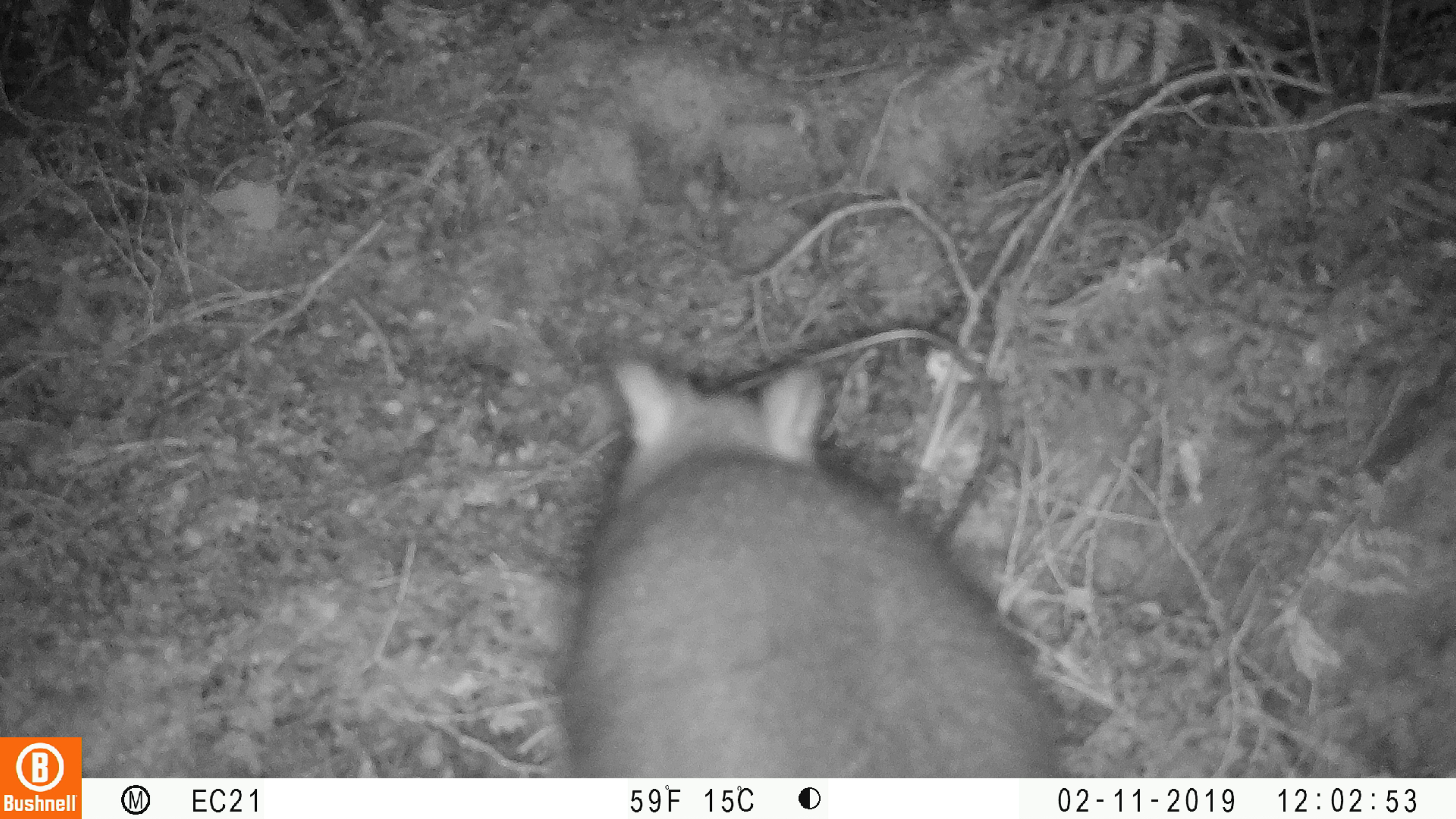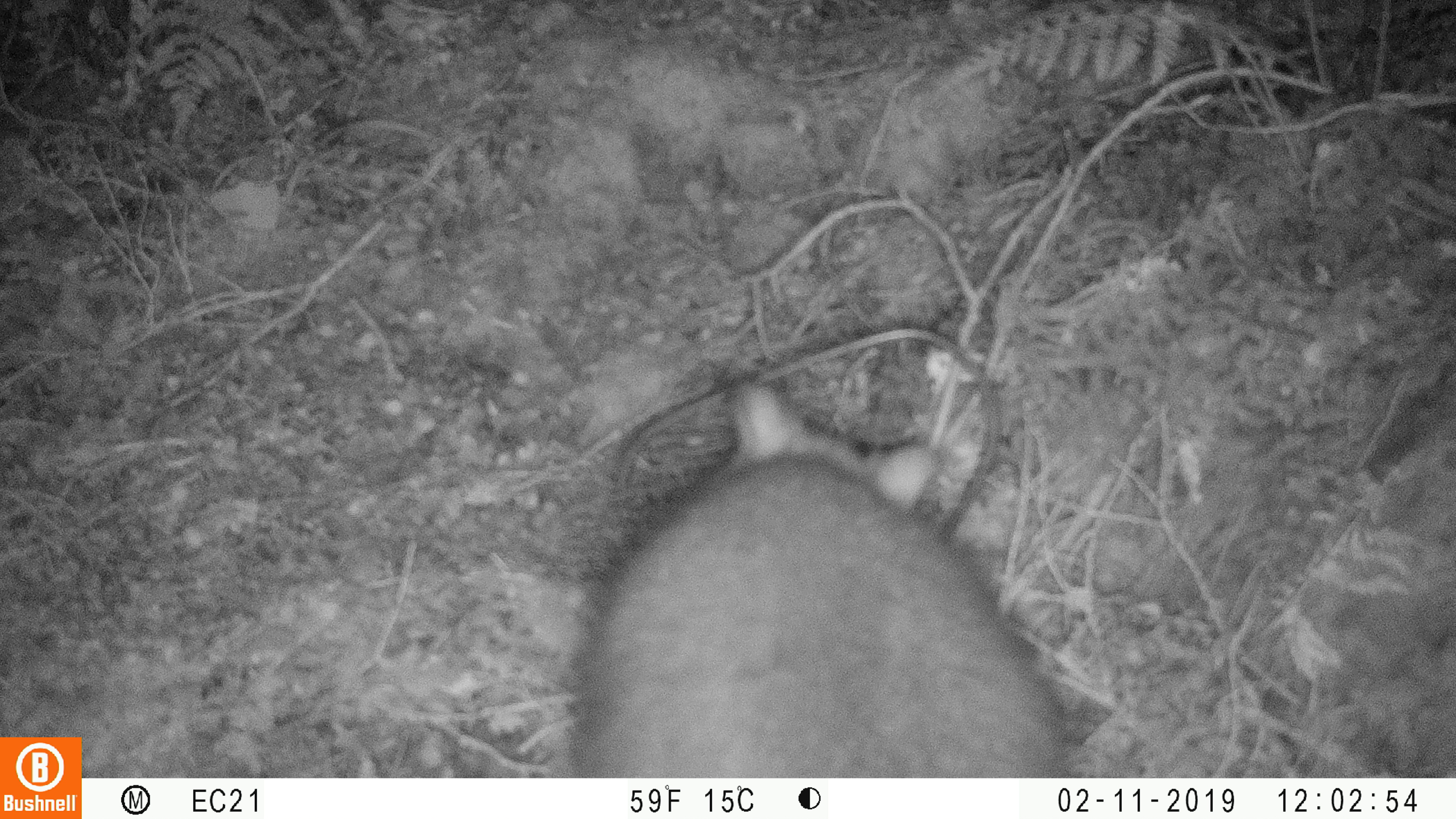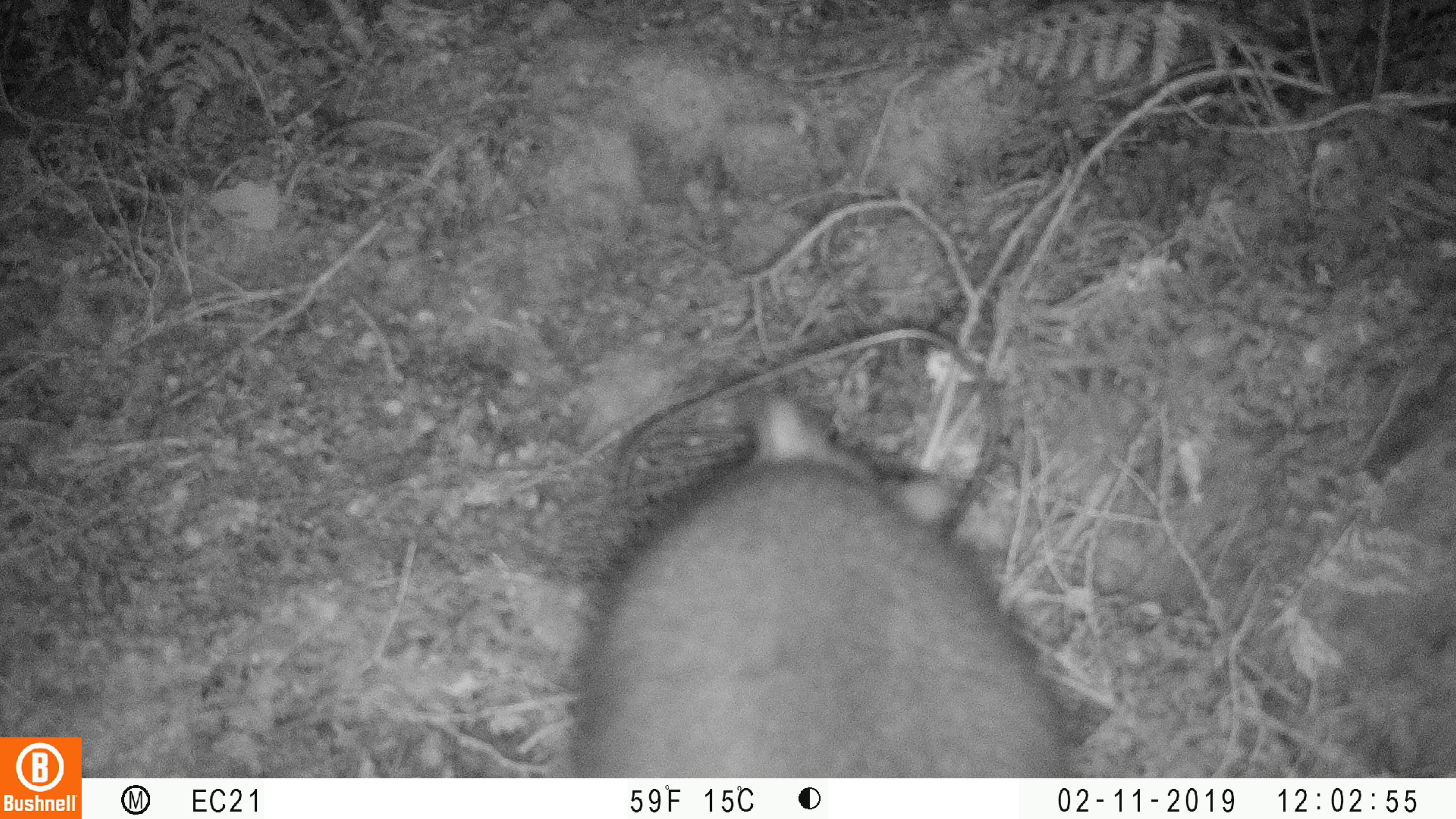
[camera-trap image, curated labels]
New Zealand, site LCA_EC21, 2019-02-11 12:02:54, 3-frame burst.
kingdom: Animalia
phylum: Chordata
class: Mammalia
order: Diprotodontia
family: Phalangeridae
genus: Trichosurus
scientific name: Trichosurus vulpecula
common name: common brushtail possum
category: possum